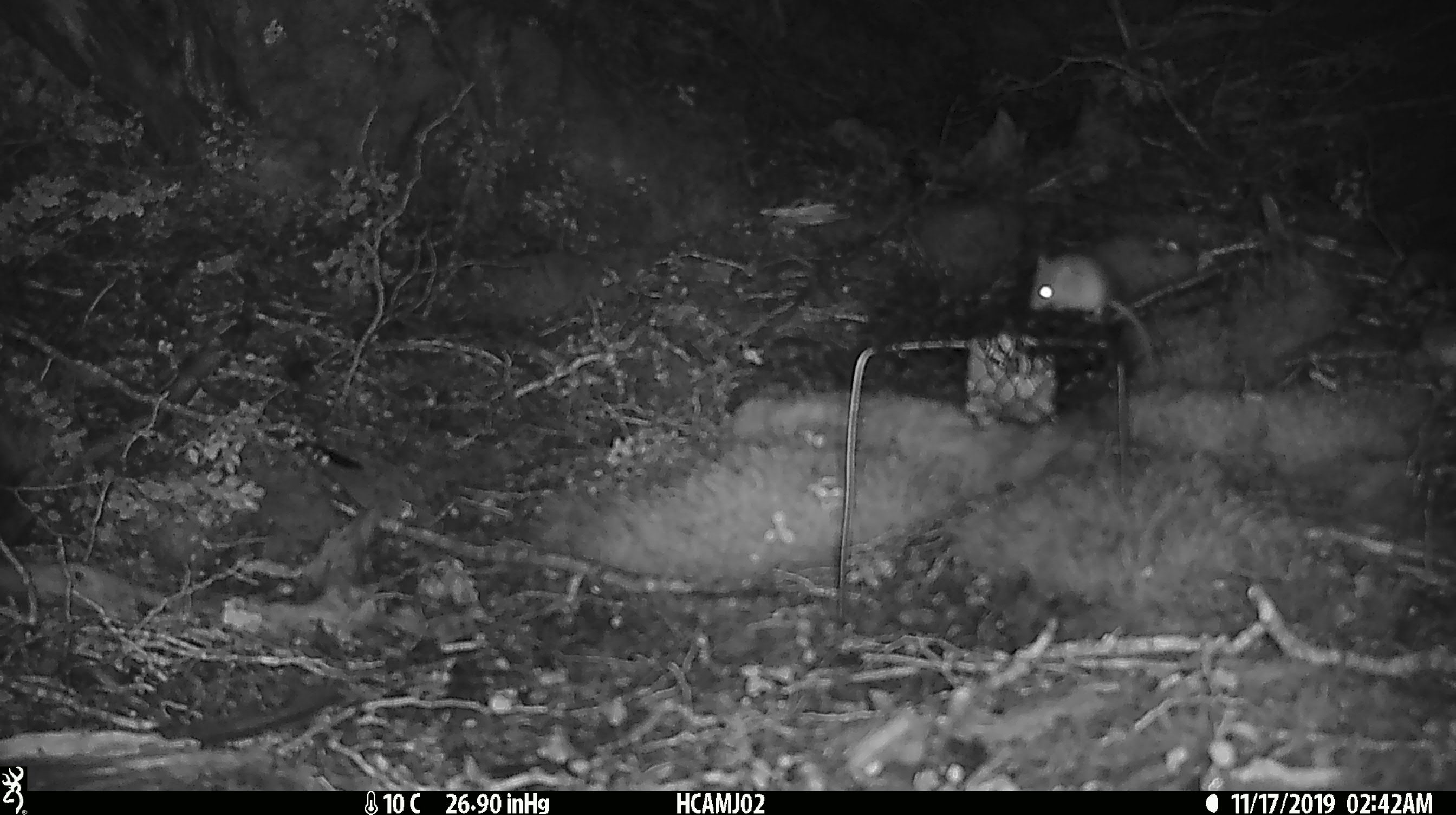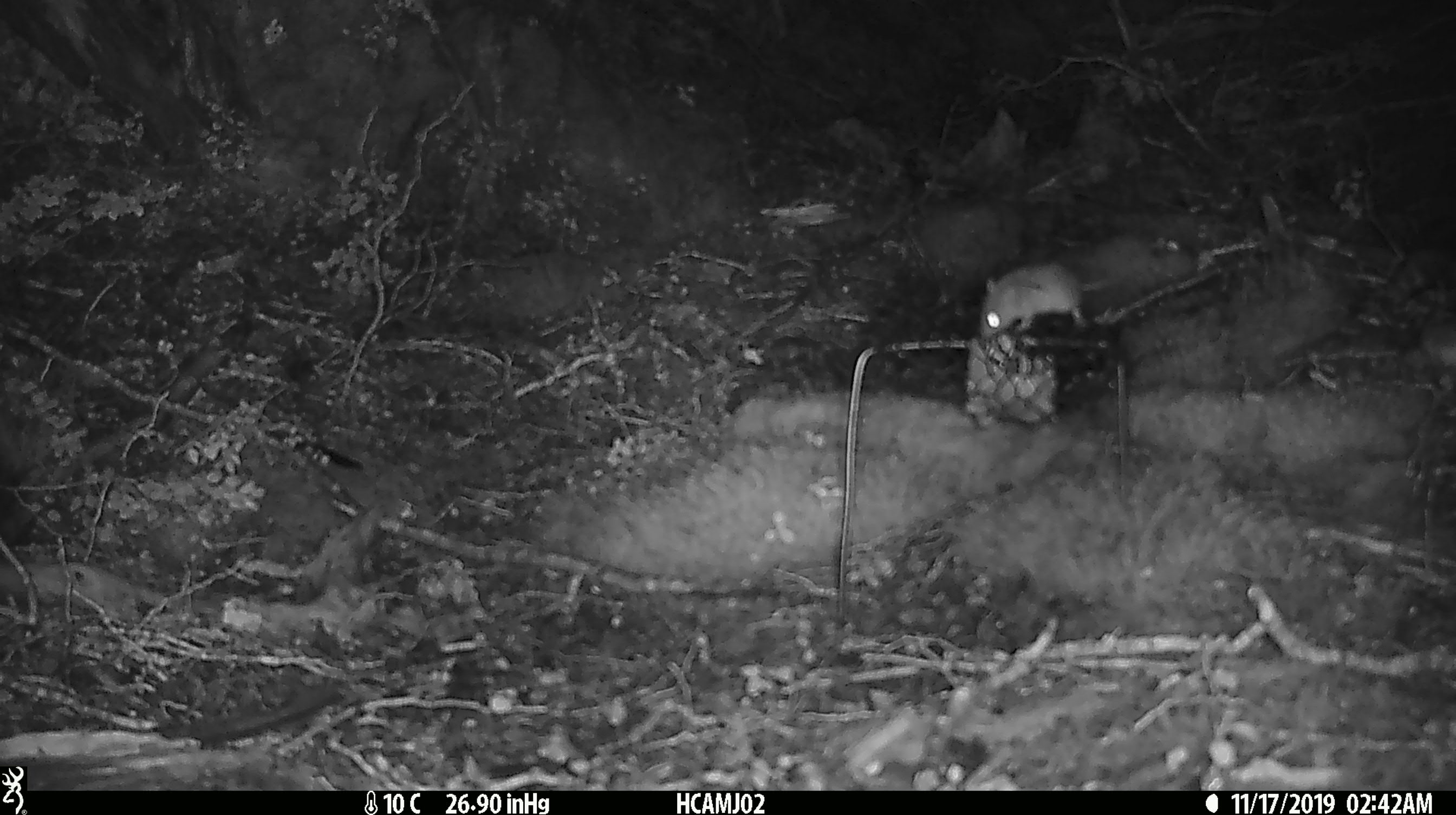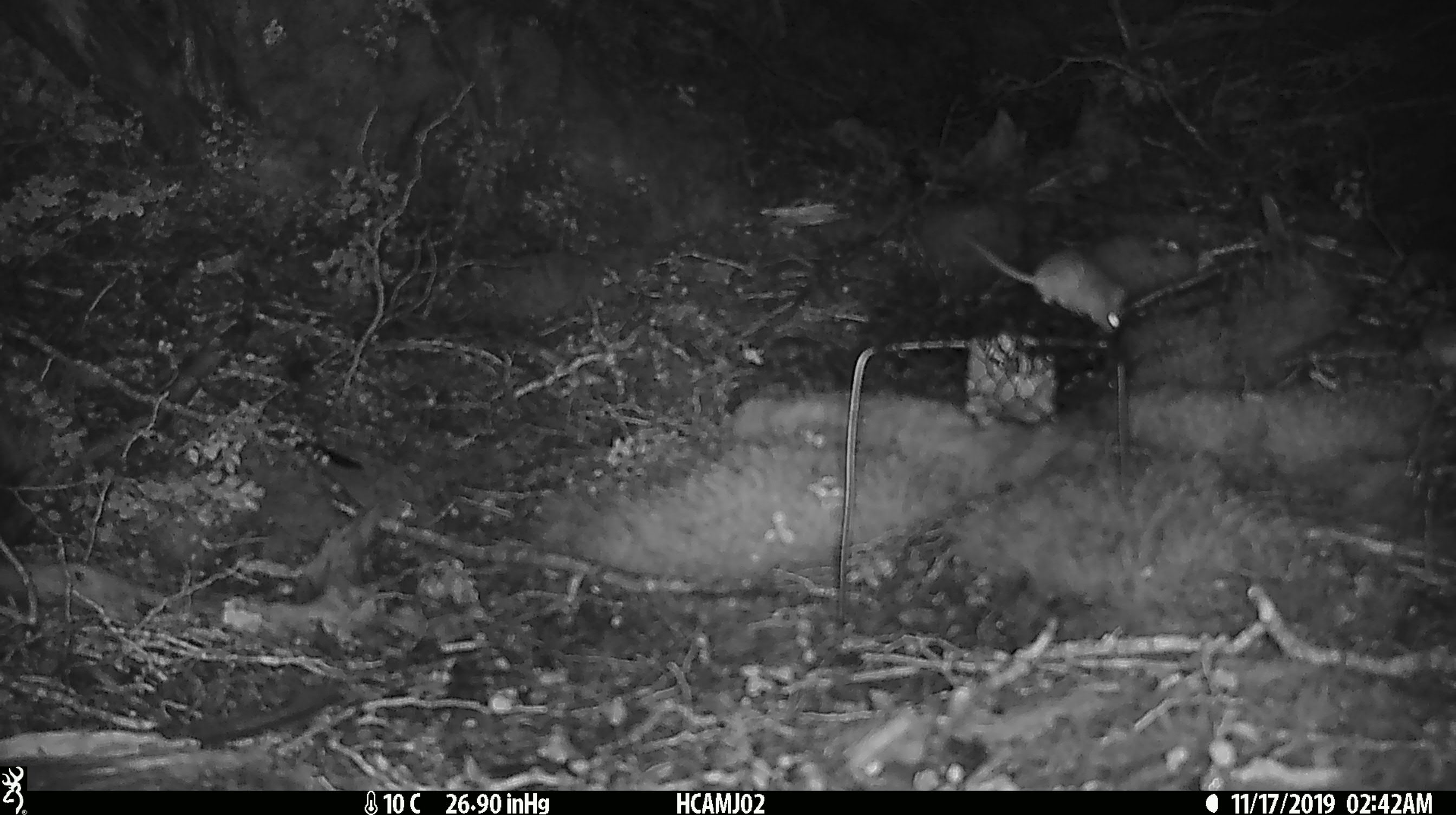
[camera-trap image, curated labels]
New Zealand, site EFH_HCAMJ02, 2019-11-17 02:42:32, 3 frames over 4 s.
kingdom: Animalia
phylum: Chordata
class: Mammalia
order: Rodentia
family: Muridae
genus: Mus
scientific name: Mus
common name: mouse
Mouse (Mus).